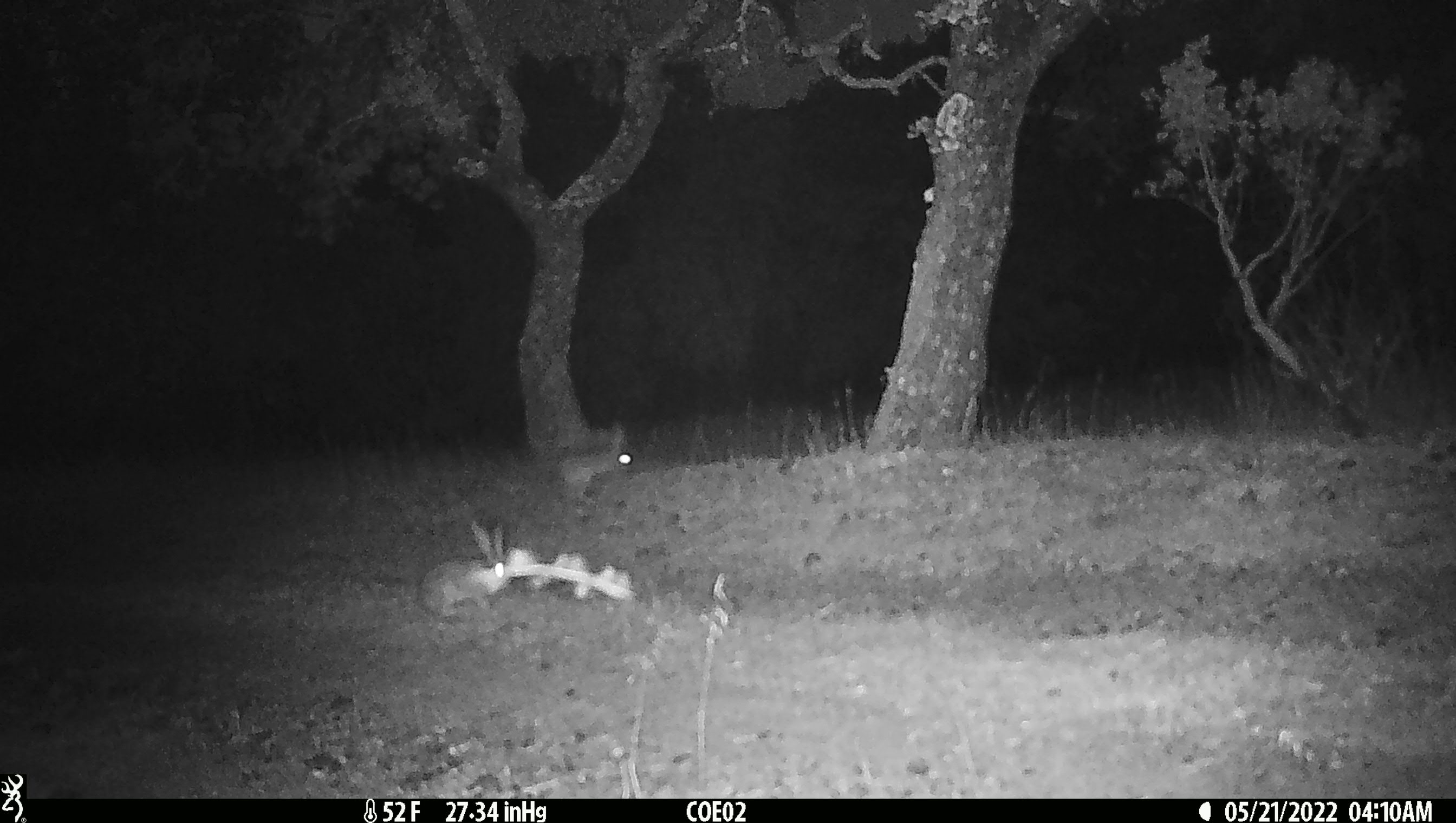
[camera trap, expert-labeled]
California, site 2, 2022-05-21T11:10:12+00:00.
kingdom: Animalia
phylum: Chordata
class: Mammalia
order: Lagomorpha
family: Leporidae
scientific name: Leporidae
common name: rabbit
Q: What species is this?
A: Rabbit (Leporidae).